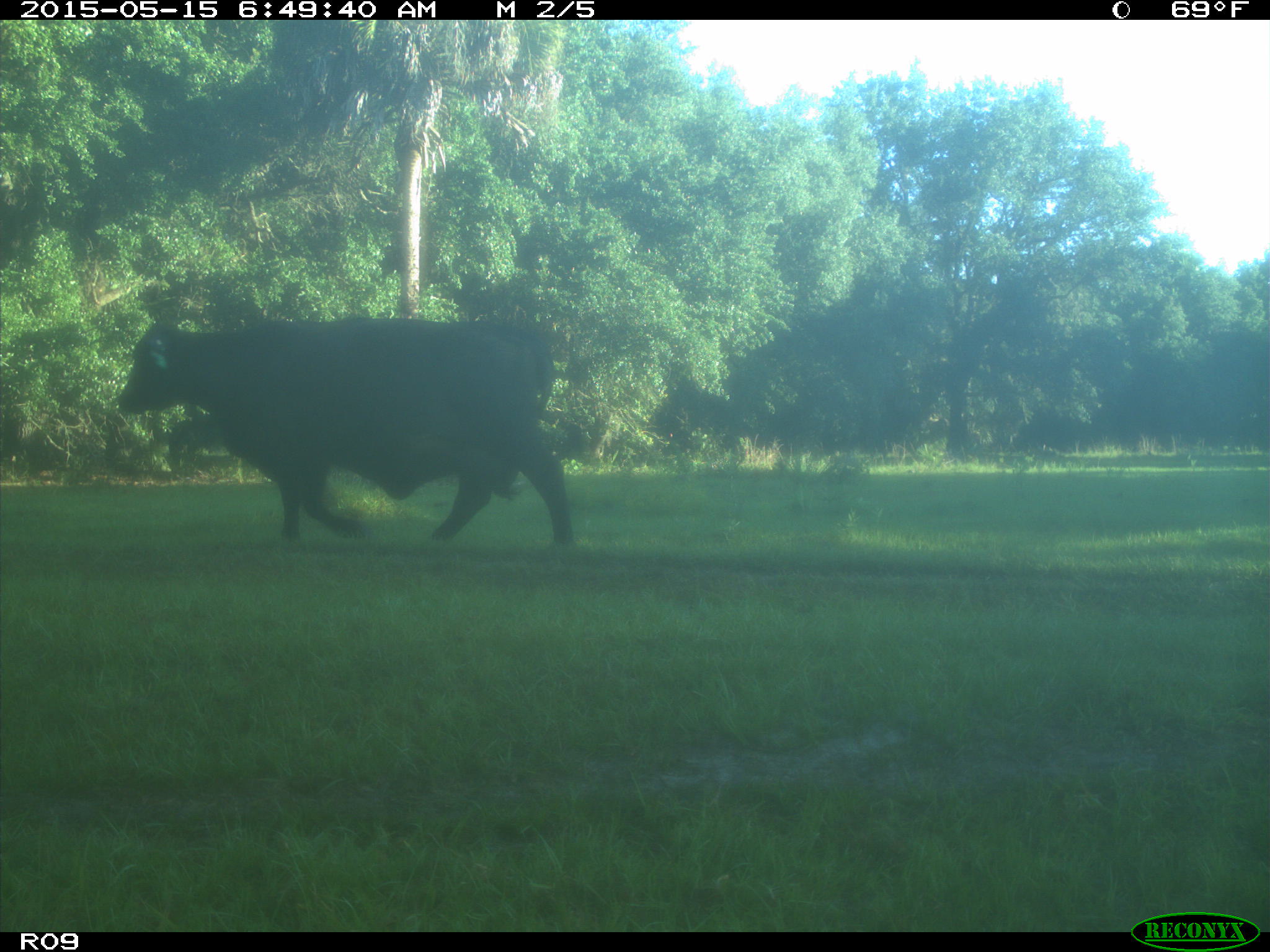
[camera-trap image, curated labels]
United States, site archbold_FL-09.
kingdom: Animalia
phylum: Chordata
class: Mammalia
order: Artiodactyla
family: Bovidae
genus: Bos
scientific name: Bos taurus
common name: domestic cow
Bos taurus (domestic cow).